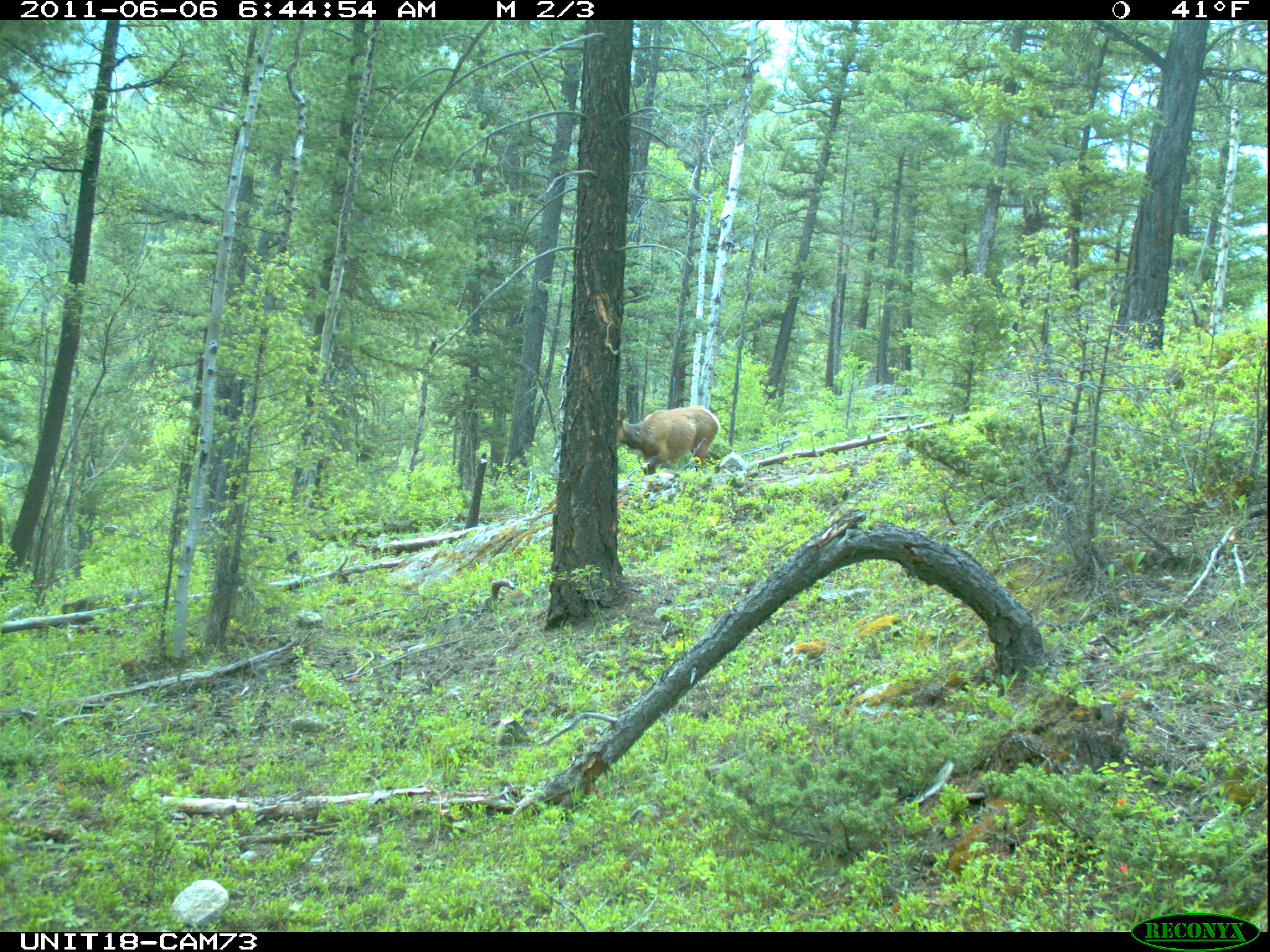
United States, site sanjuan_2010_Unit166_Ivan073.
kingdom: Animalia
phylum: Chordata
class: Mammalia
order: Artiodactyla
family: Cervidae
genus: Cervus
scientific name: Cervus elaphus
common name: red deer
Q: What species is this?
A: Cervus elaphus (red deer).